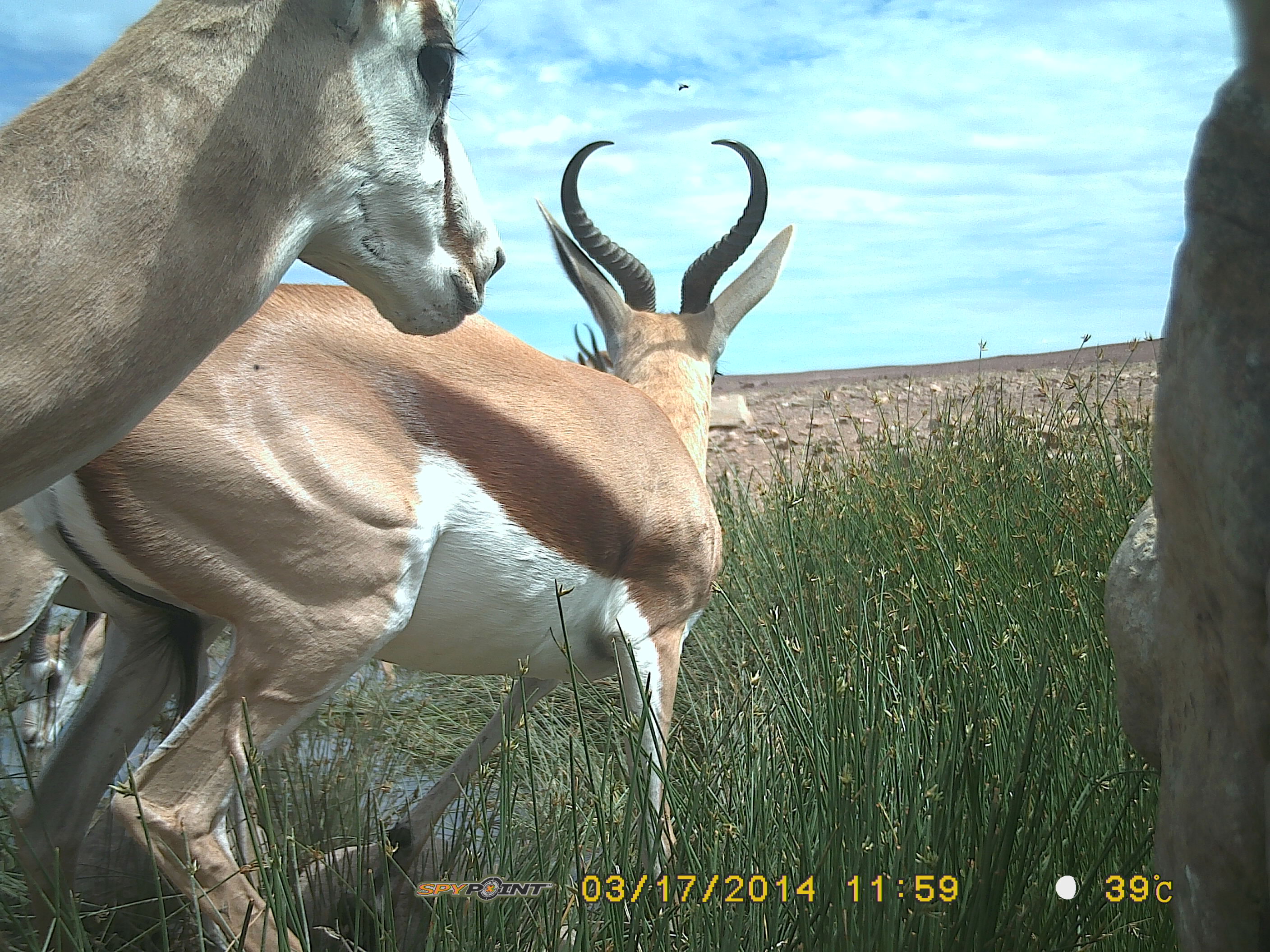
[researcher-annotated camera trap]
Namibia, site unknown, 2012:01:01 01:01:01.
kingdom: Animalia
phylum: Chordata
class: Mammalia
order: Artiodactyla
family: Bovidae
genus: Antidorcas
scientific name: Antidorcas marsupialis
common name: springbok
Antidorcas marsupialis (springbok).